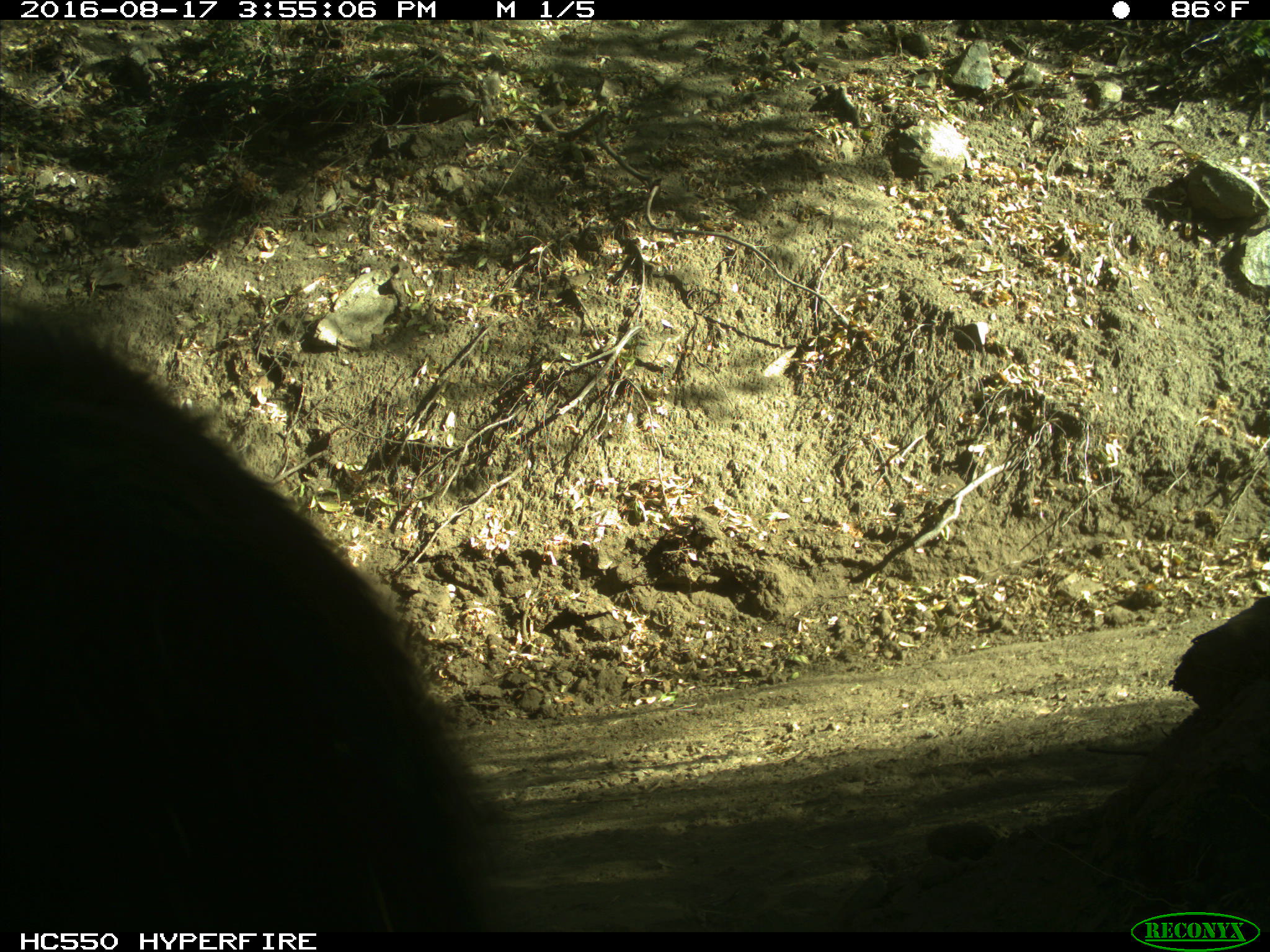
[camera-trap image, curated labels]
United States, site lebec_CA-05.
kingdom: Animalia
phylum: Chordata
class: Mammalia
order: Carnivora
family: Ursidae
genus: Ursus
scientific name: Ursus americanus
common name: american black bear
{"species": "Ursus americanus (american black bear)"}